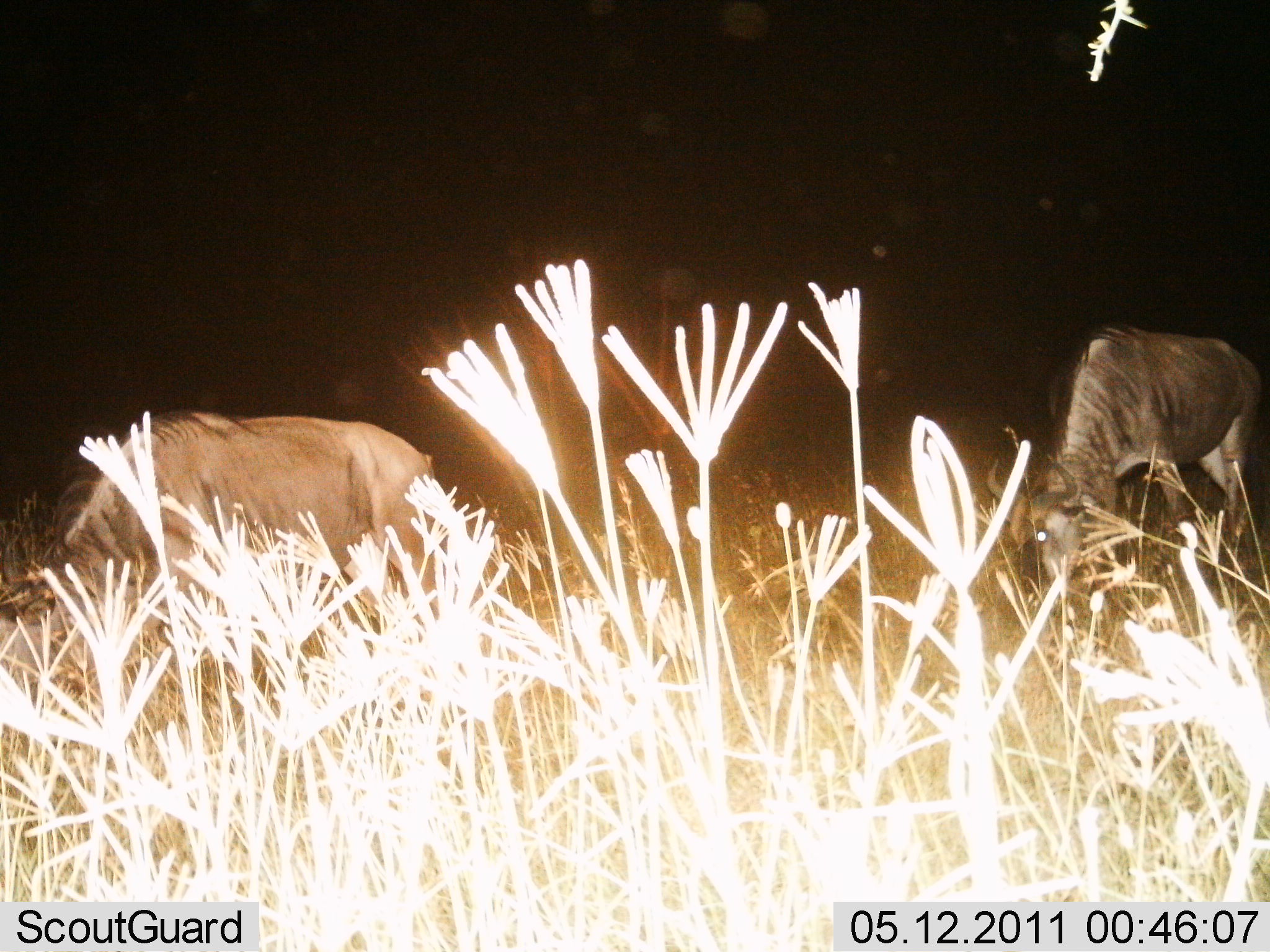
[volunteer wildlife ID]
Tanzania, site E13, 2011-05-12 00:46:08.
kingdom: Animalia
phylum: Chordata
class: Mammalia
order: Artiodactyla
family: Bovidae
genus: Connochaetes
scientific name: Connochaetes taurinus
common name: blue wildebeest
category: wildebeest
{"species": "wildebeest (blue wildebeest) (Connochaetes taurinus)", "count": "2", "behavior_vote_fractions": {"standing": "15%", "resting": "0%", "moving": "8%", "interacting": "0%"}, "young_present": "0%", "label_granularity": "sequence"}